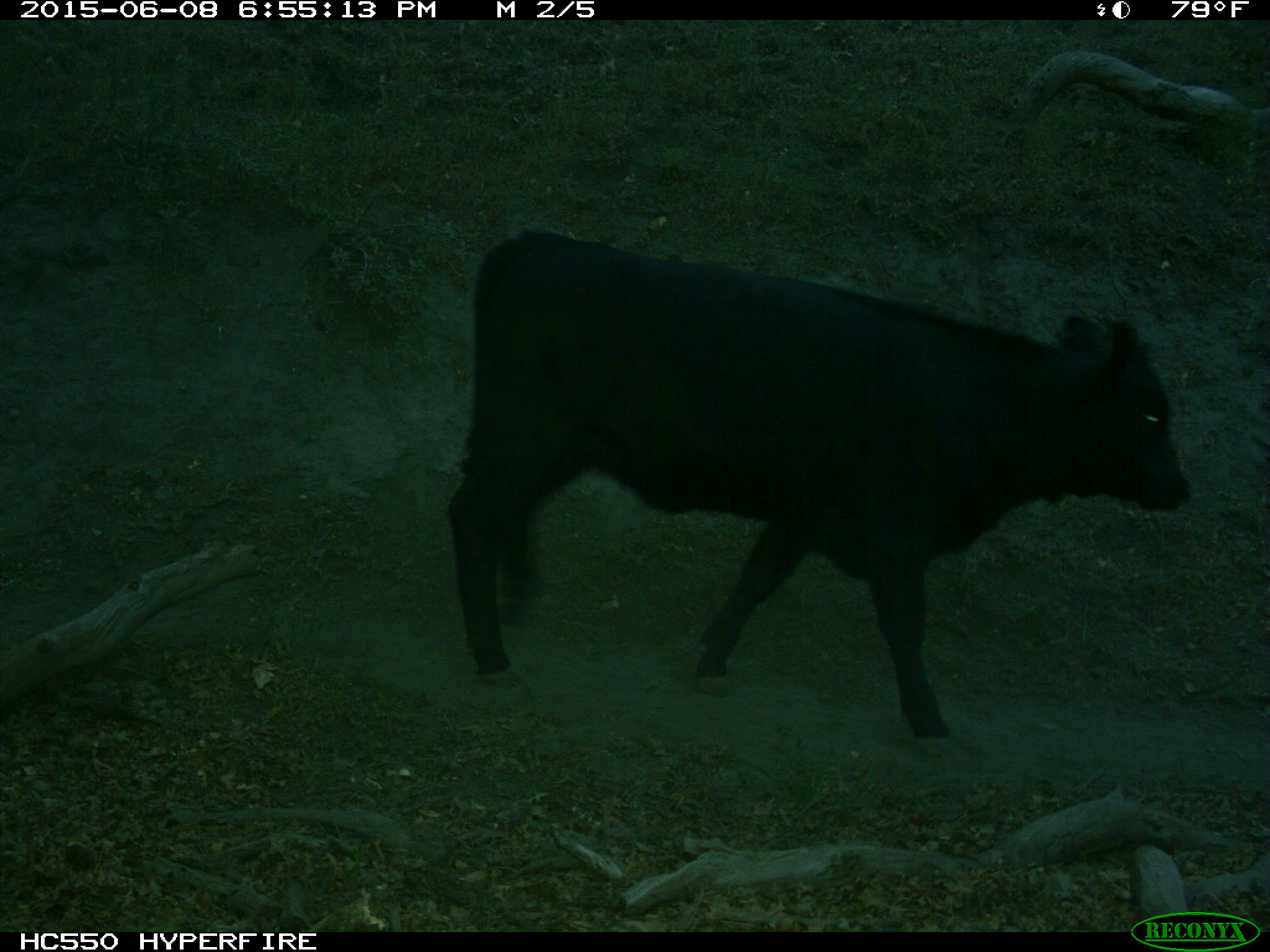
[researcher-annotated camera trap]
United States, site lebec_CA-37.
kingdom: Animalia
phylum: Chordata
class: Mammalia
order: Artiodactyla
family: Bovidae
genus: Bos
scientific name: Bos taurus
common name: domestic cow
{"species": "Bos taurus (domestic cow)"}